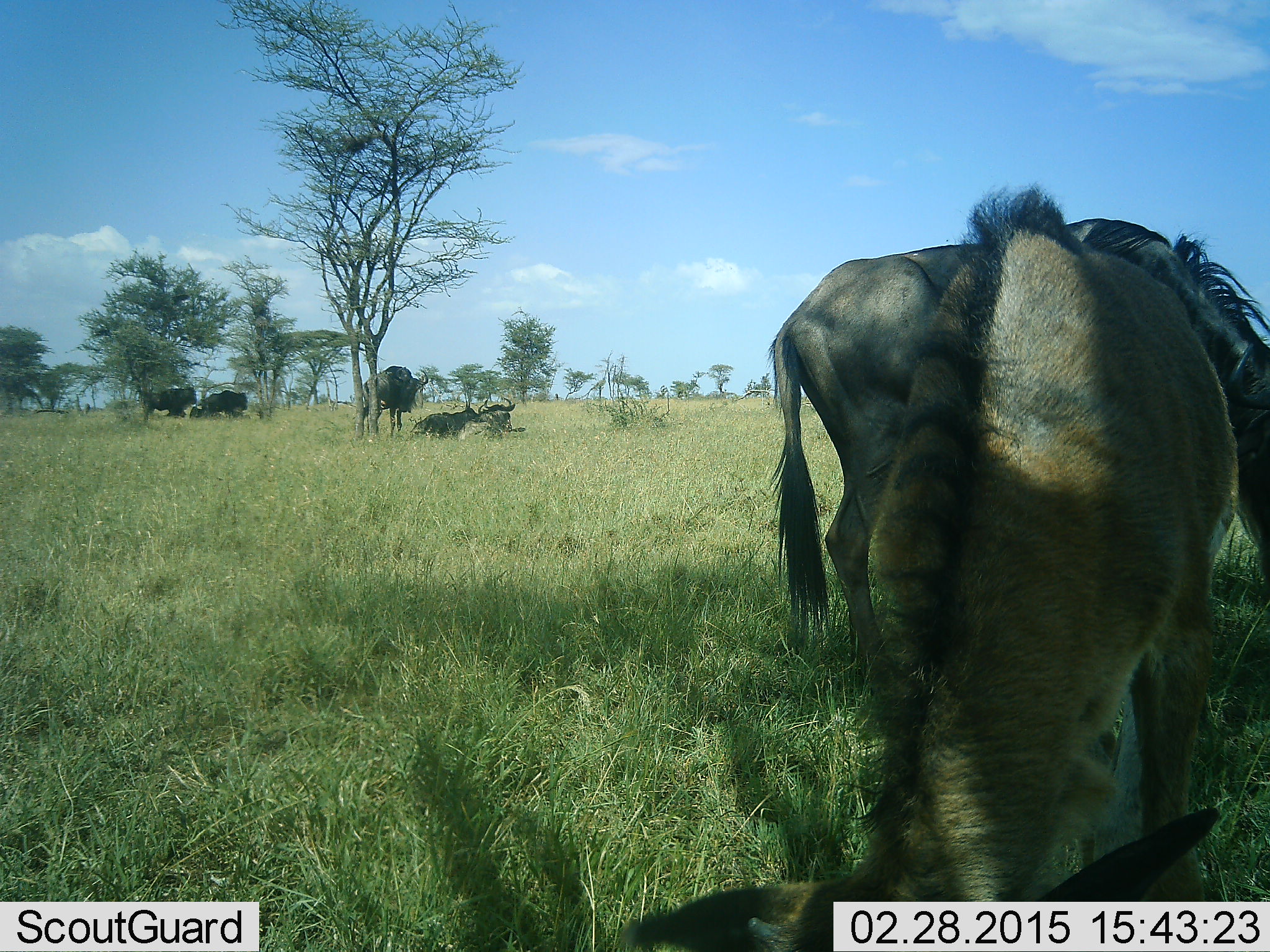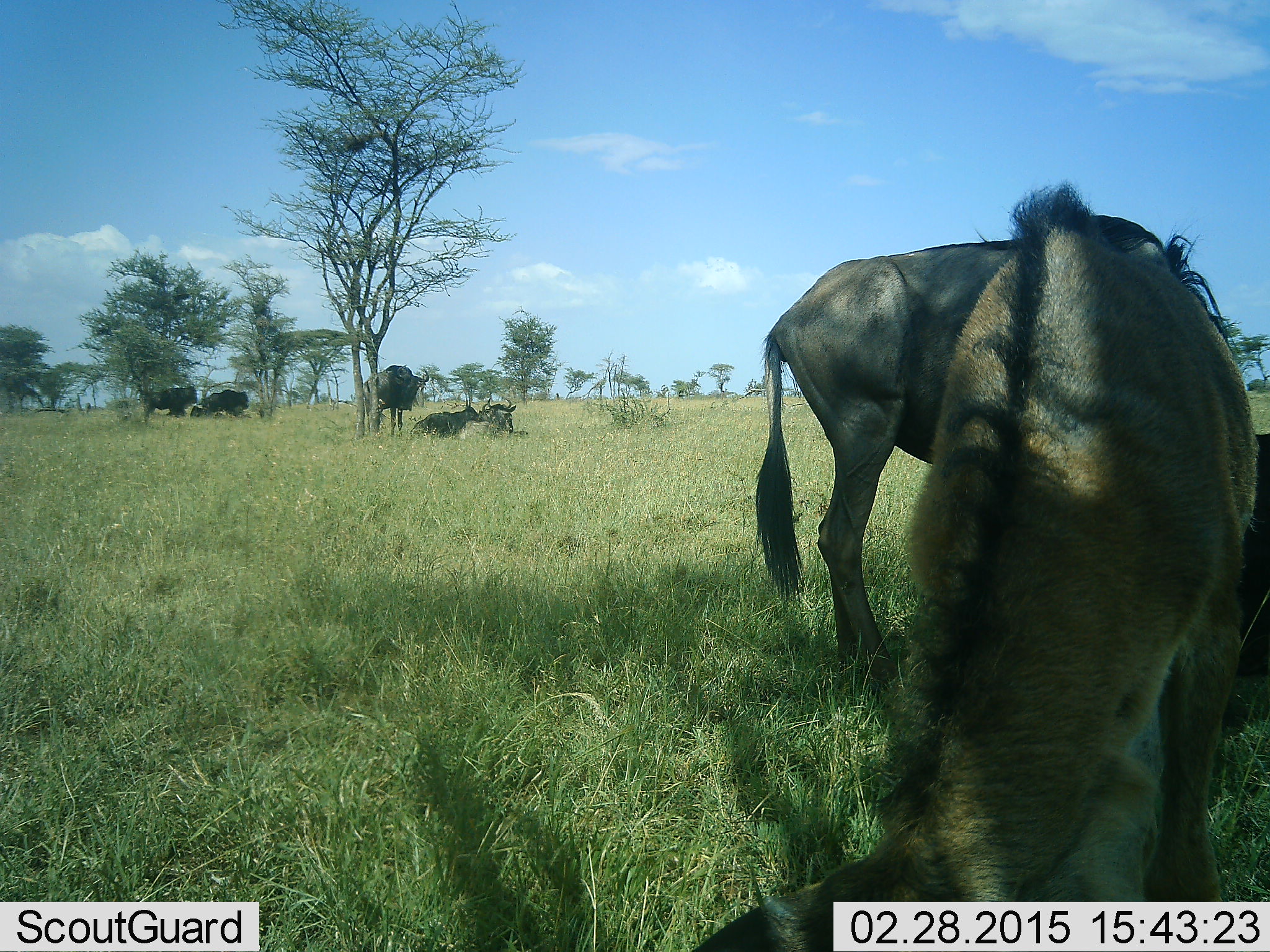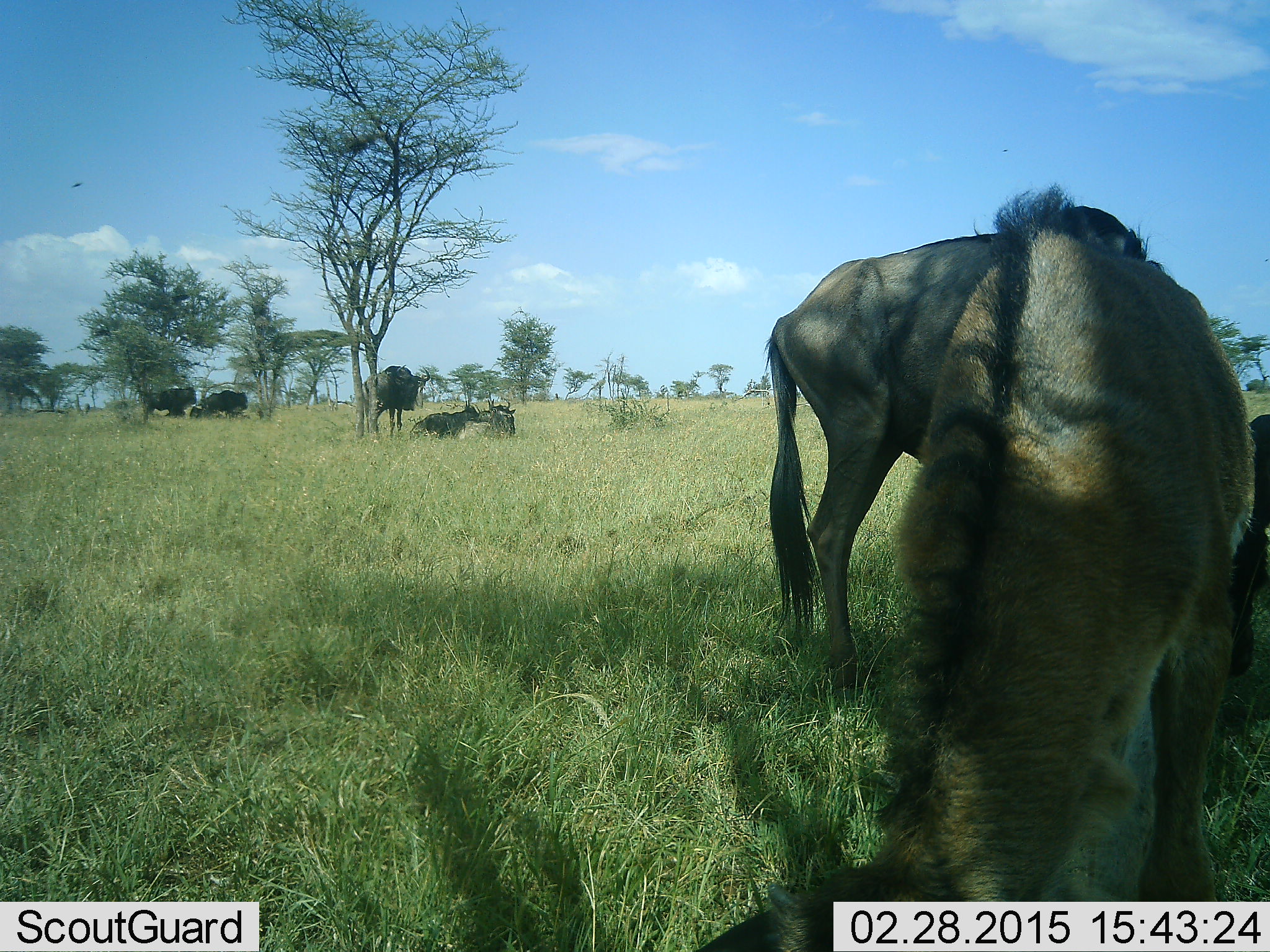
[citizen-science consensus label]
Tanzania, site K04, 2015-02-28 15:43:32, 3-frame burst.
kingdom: Animalia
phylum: Chordata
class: Mammalia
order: Artiodactyla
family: Bovidae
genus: Connochaetes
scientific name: Connochaetes taurinus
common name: blue wildebeest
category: wildebeest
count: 8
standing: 70%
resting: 100%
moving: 40%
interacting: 10%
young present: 40%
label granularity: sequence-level